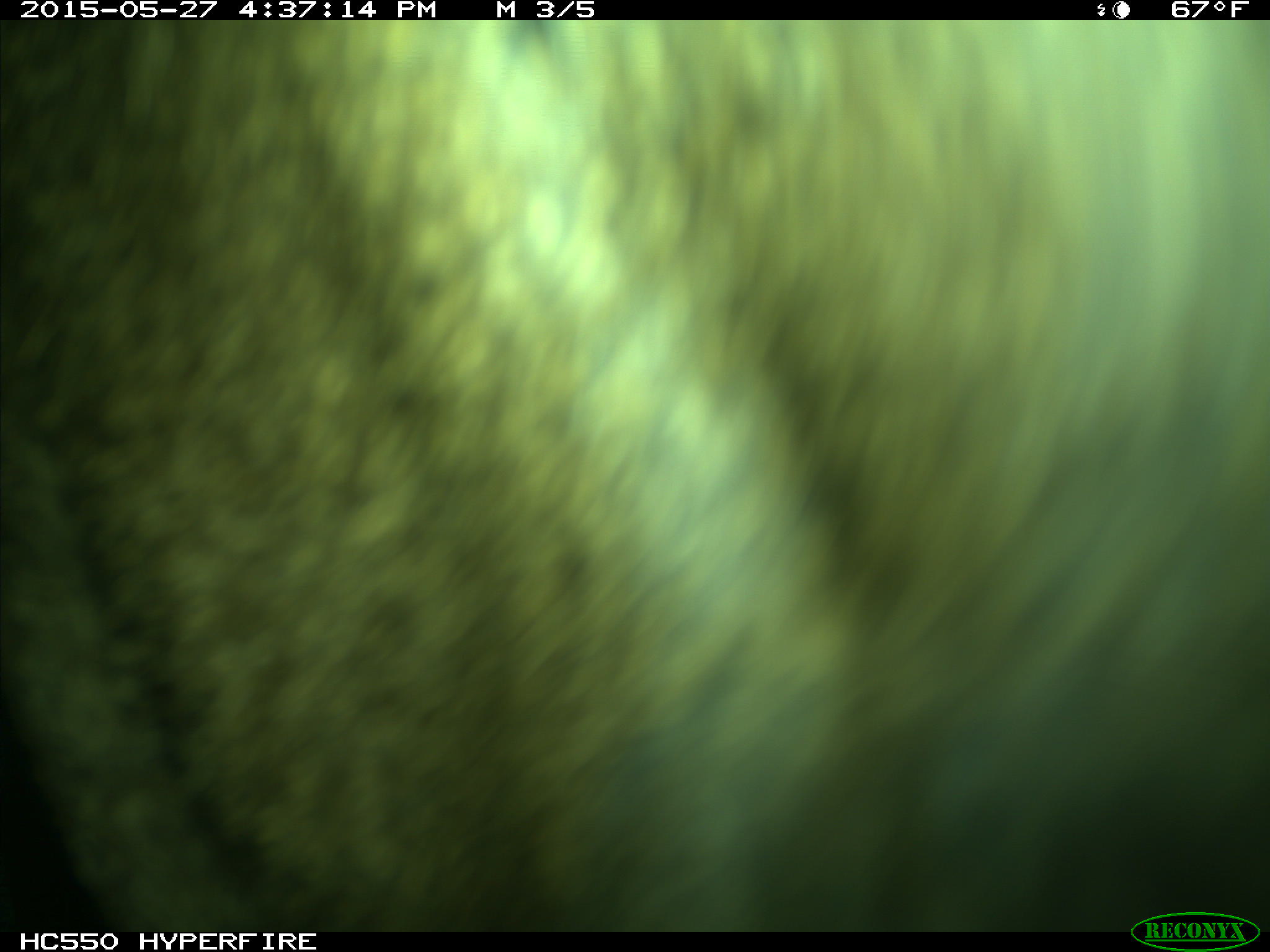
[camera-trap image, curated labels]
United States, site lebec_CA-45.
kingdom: Animalia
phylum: Chordata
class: Mammalia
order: Artiodactyla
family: Cervidae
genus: Cervus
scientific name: Cervus canadensis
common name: elk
Cervus canadensis (elk).